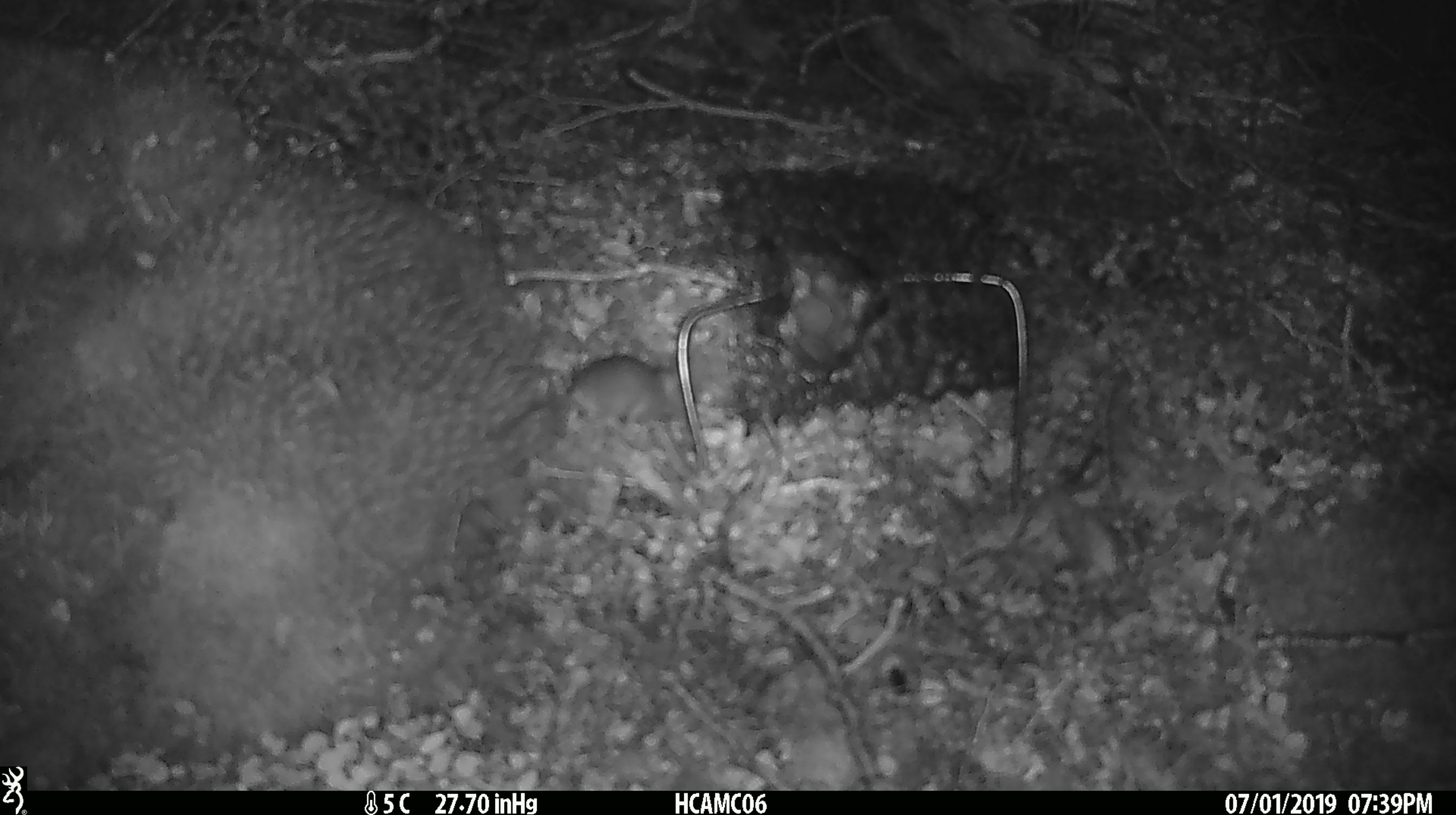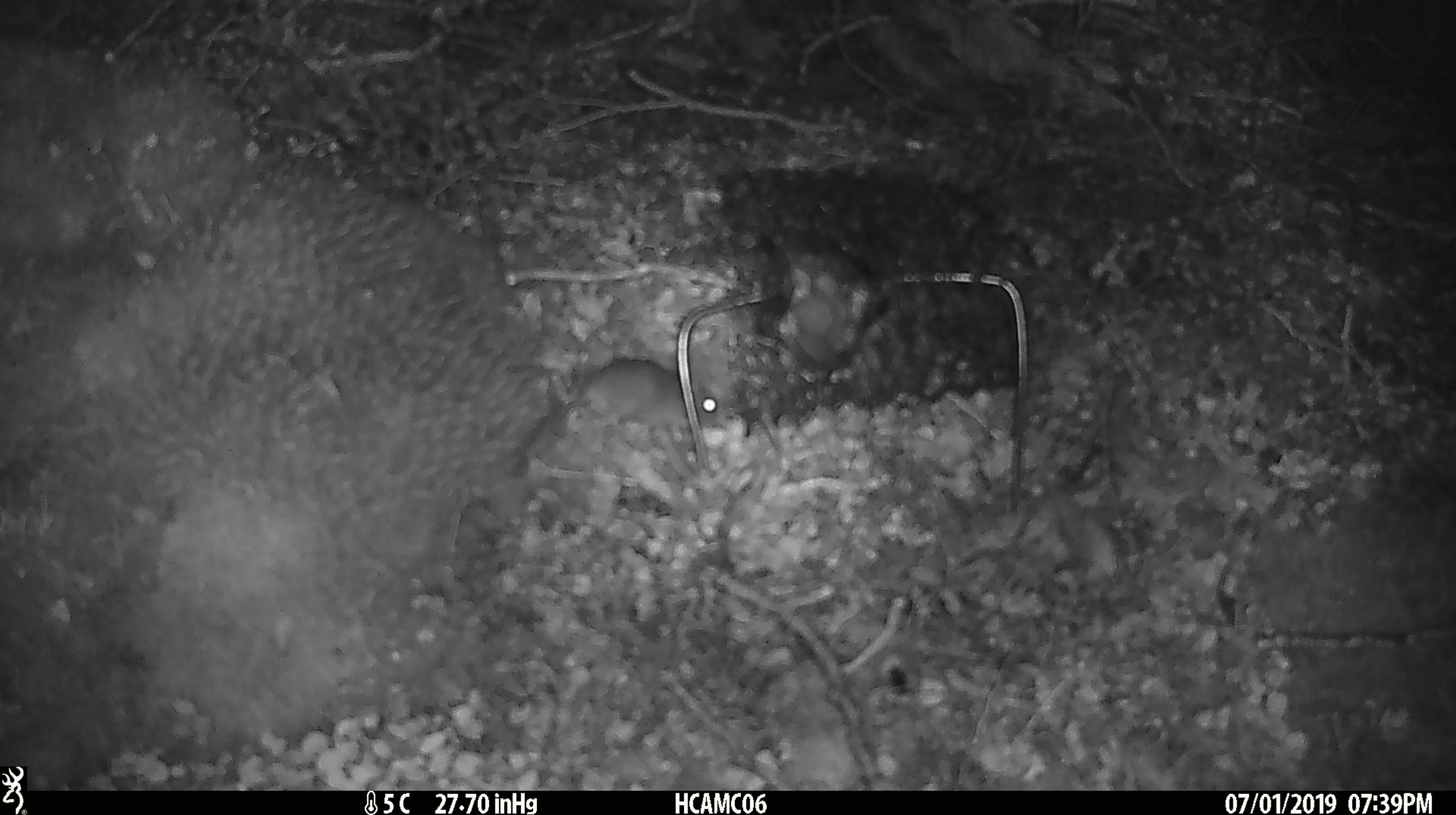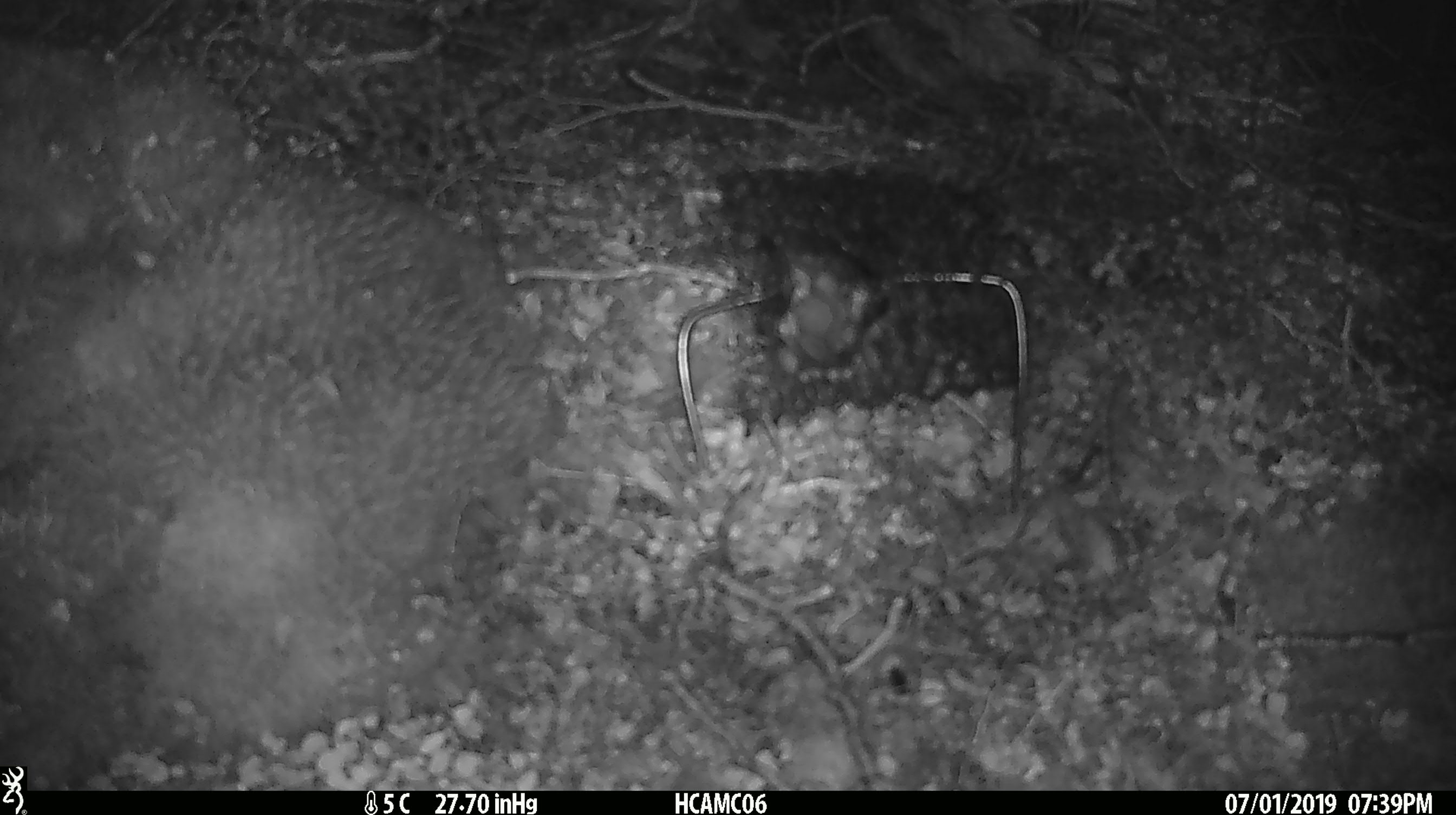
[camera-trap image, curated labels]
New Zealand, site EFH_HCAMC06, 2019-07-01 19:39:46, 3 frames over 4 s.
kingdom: Animalia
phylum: Chordata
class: Mammalia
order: Rodentia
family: Muridae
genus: Mus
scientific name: Mus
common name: mouse